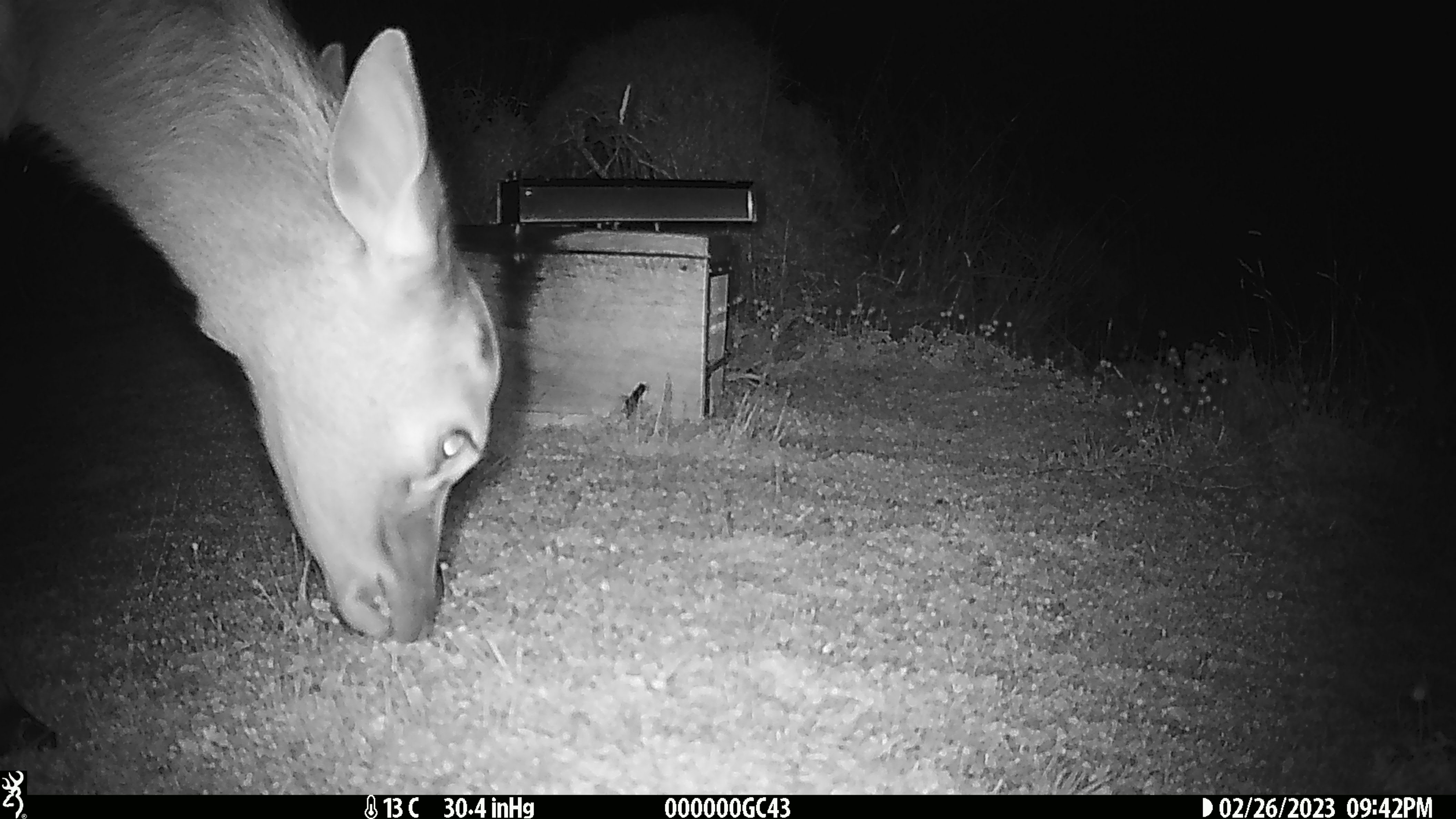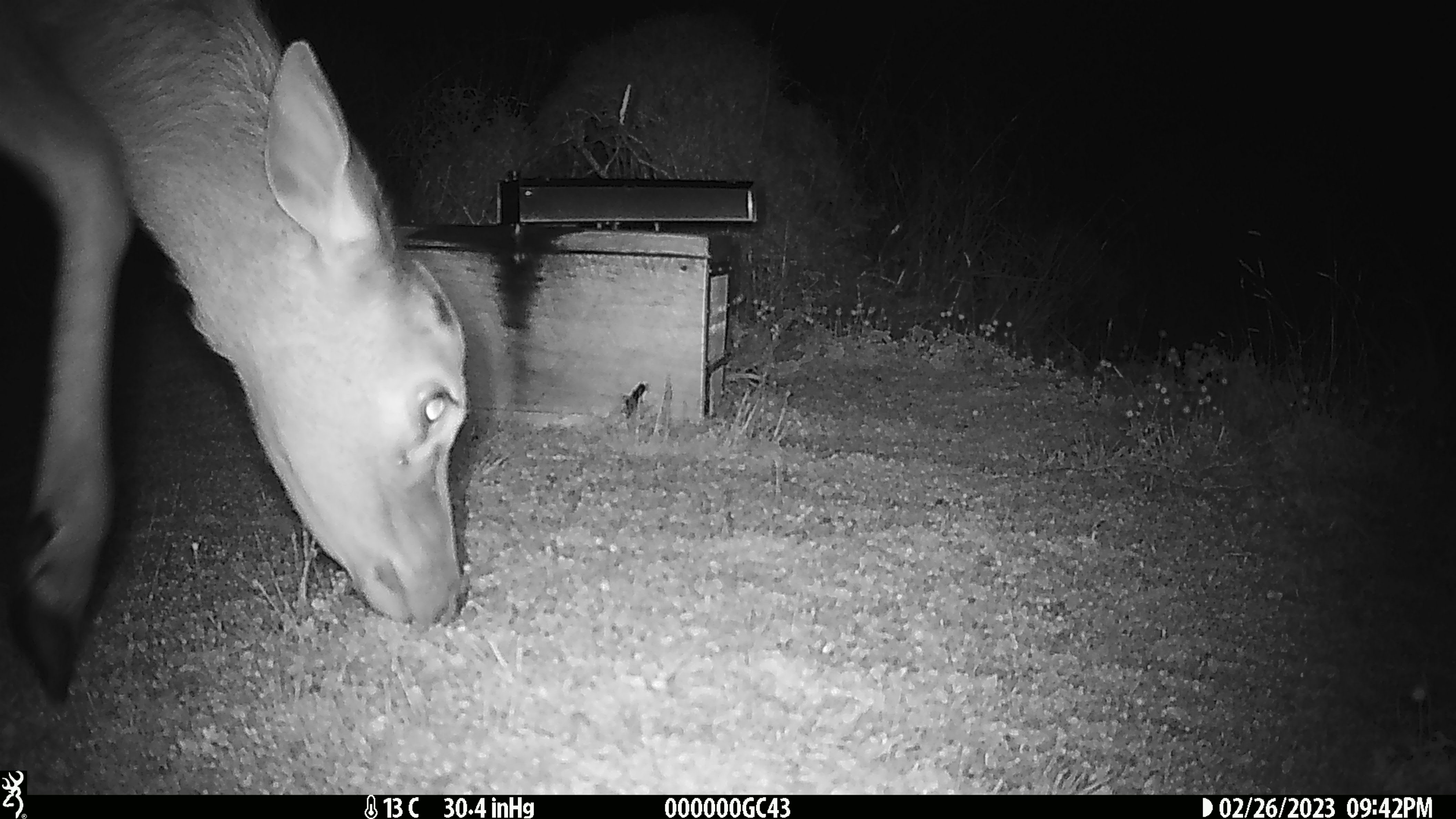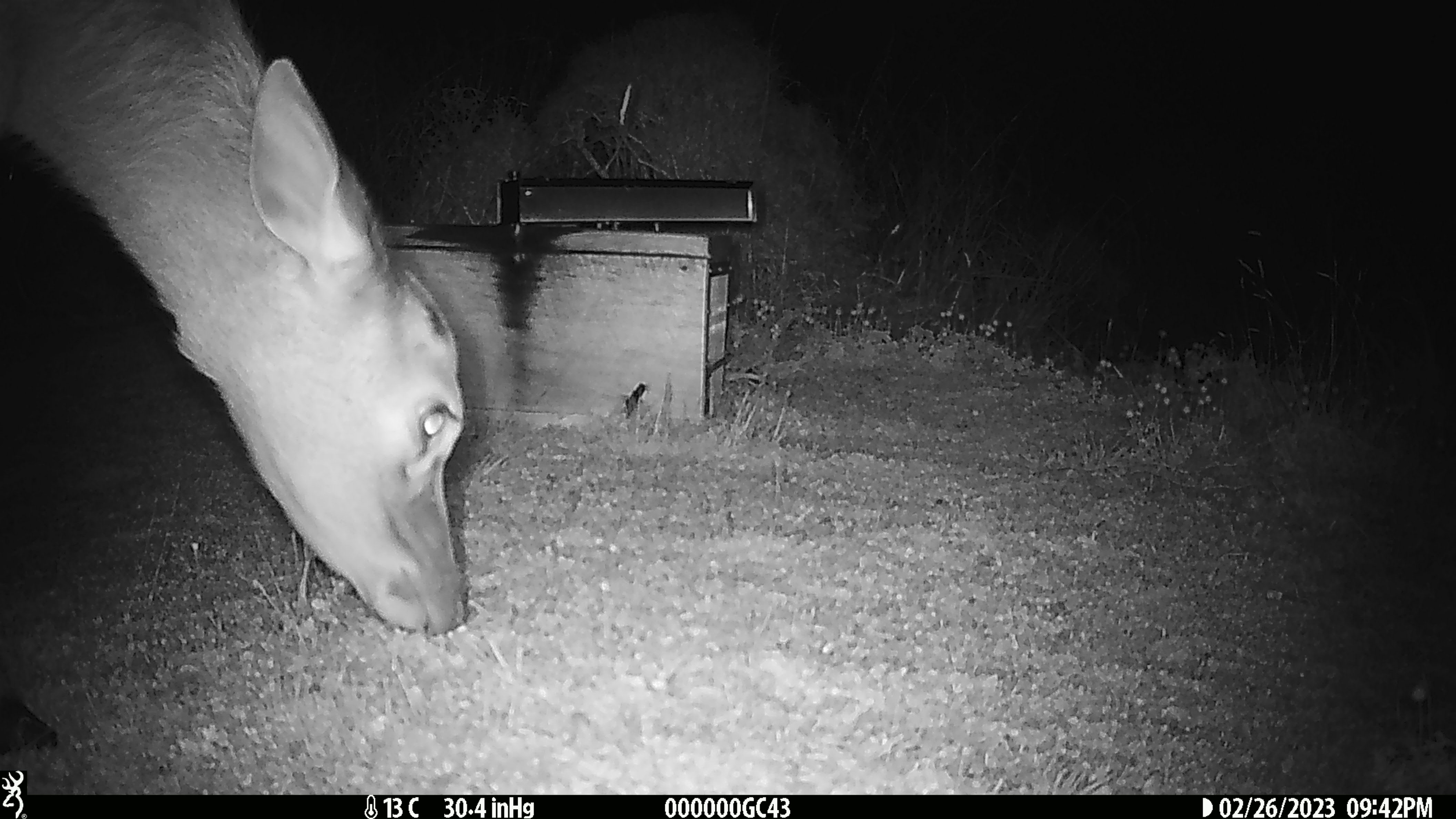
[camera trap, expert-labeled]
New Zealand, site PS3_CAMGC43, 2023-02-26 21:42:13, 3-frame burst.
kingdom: Animalia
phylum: Chordata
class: Mammalia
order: Artiodactyla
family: Cervidae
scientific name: Cervidae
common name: deer